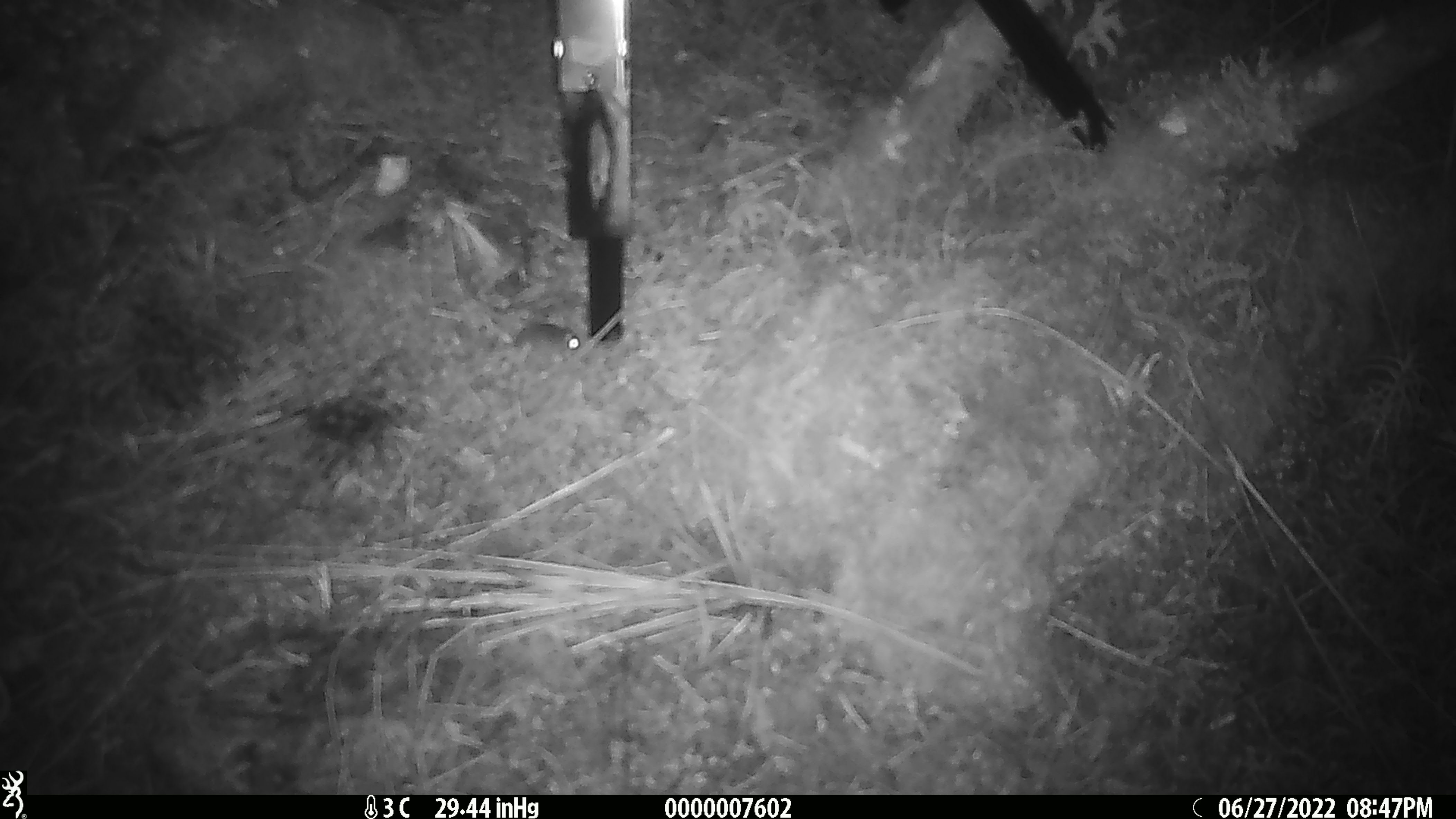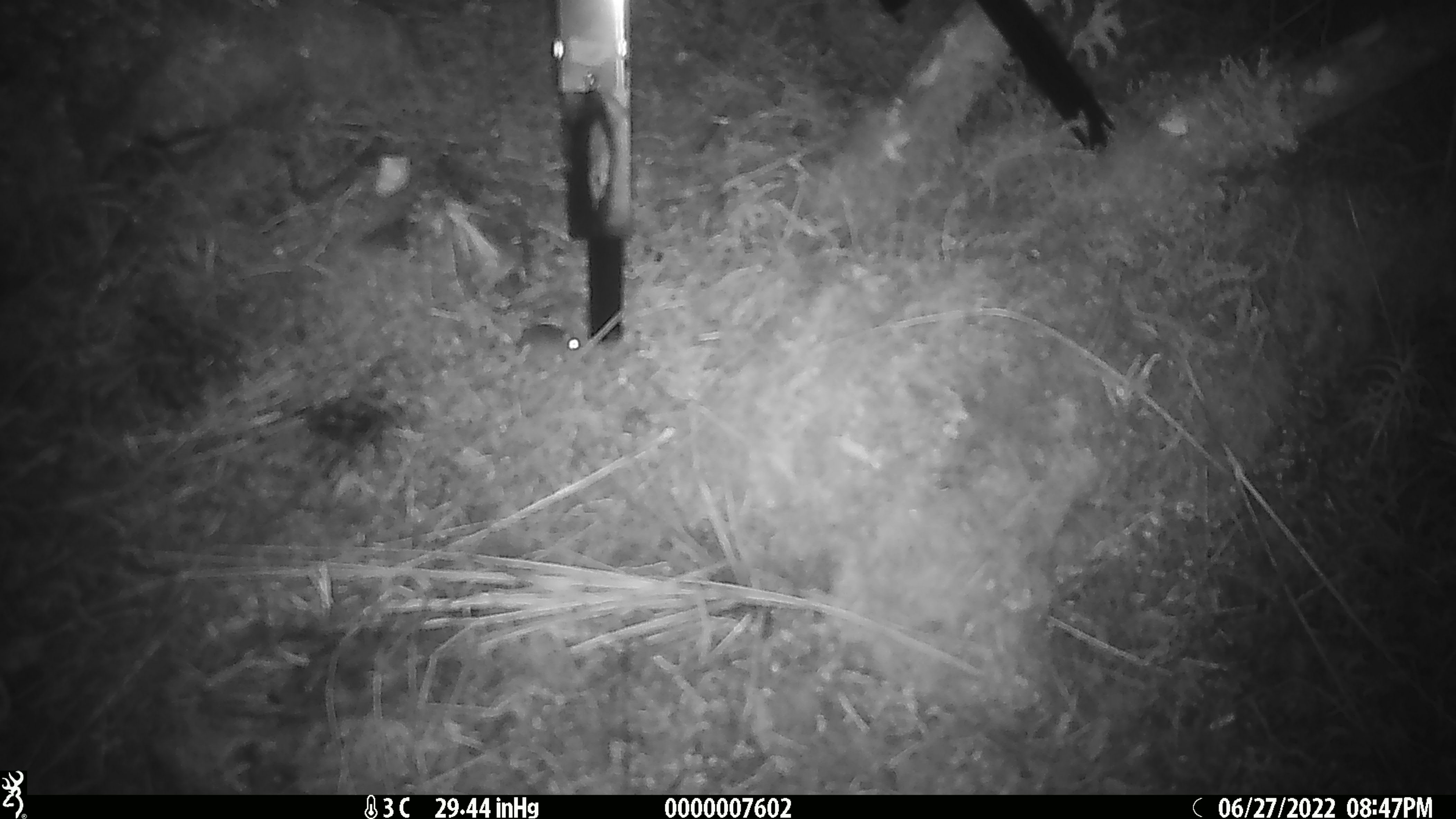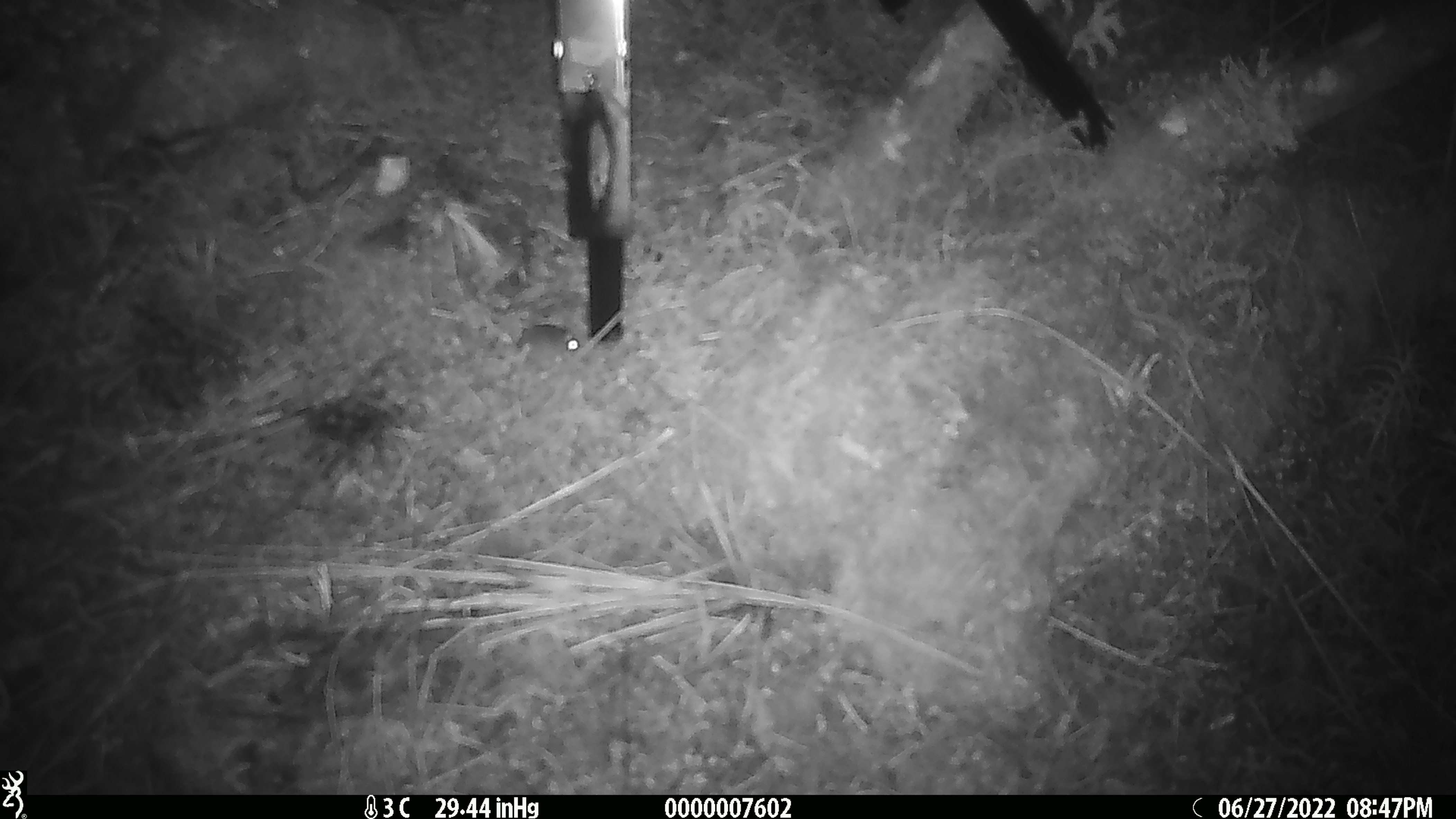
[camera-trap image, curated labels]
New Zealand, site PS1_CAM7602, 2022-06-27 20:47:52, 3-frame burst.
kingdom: Animalia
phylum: Chordata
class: Mammalia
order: Rodentia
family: Muridae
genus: Mus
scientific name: Mus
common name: mouse